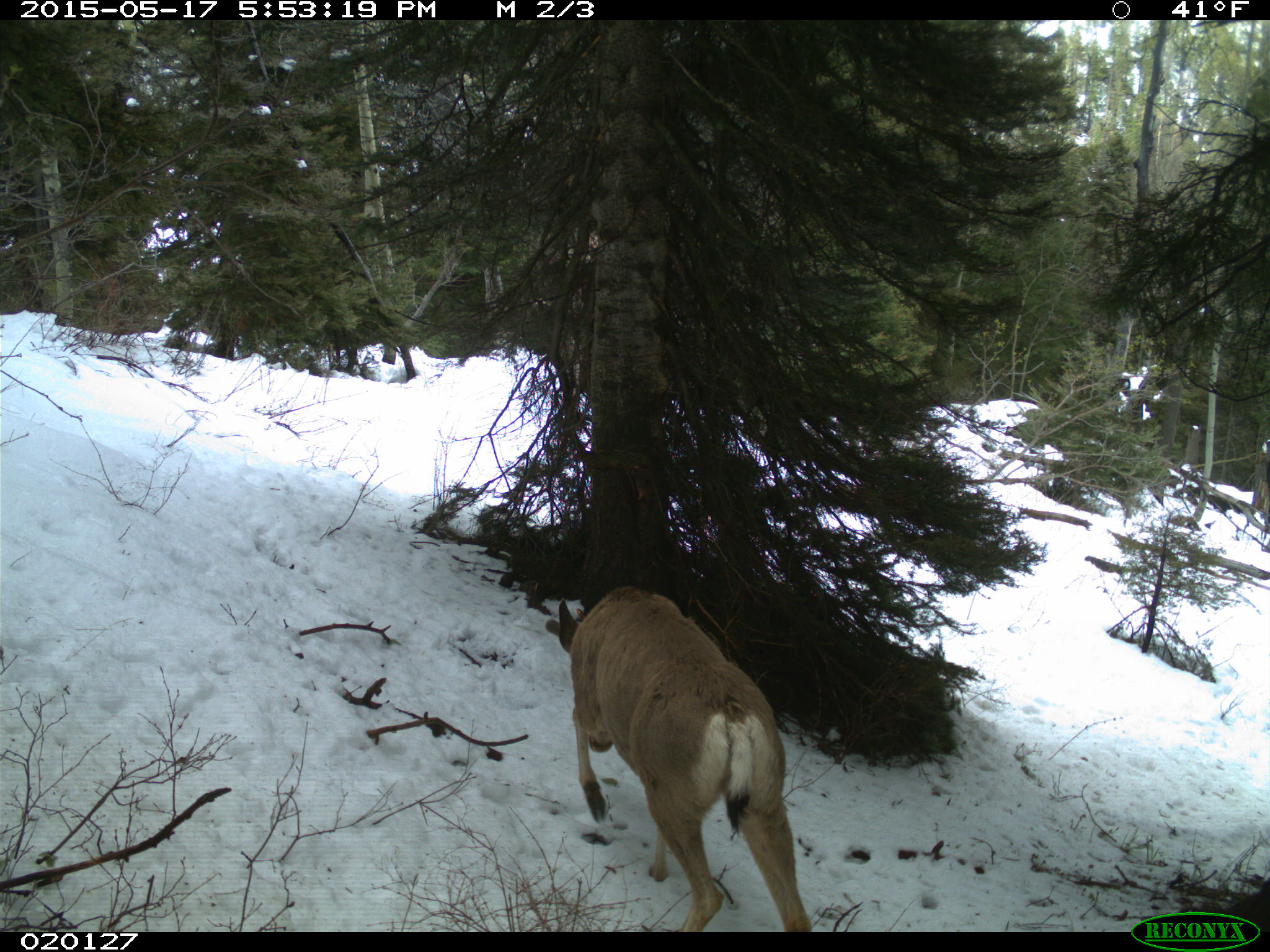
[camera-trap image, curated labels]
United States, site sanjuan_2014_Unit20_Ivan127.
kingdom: Animalia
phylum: Chordata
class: Mammalia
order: Artiodactyla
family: Cervidae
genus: Odocoileus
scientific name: Odocoileus hemionus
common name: mule deer